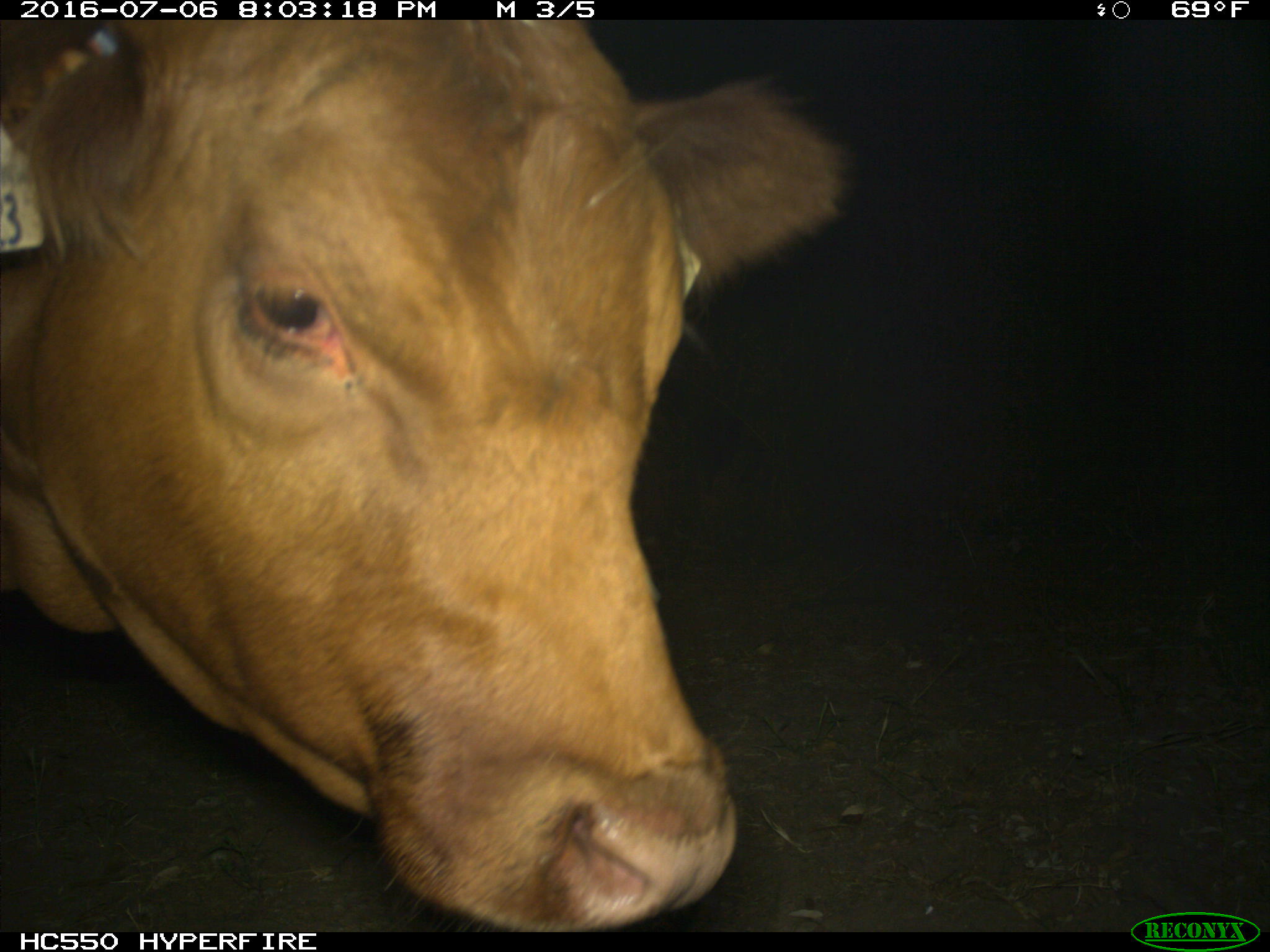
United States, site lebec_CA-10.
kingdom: Animalia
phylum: Chordata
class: Mammalia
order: Artiodactyla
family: Bovidae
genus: Bos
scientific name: Bos taurus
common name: domestic cow